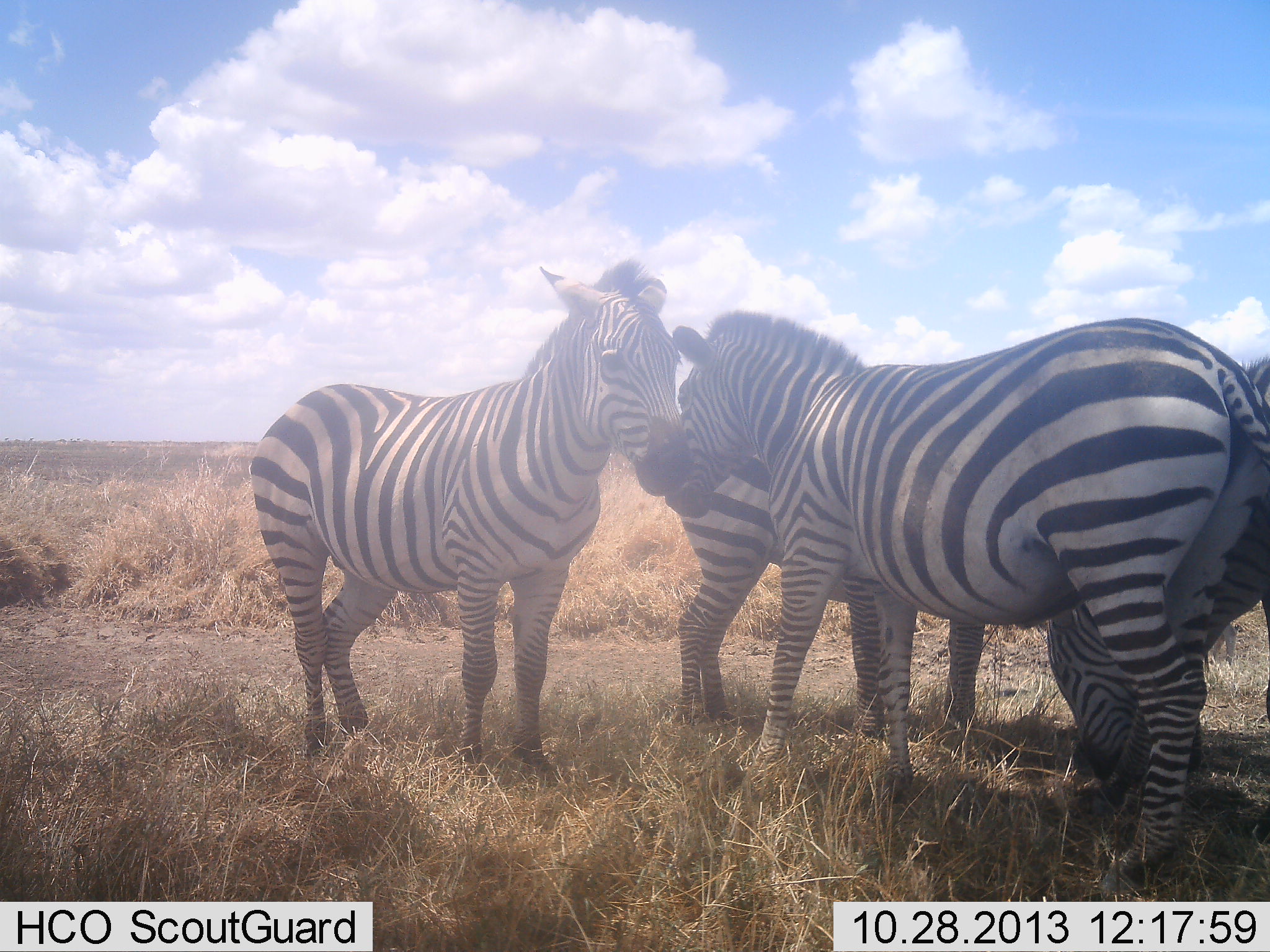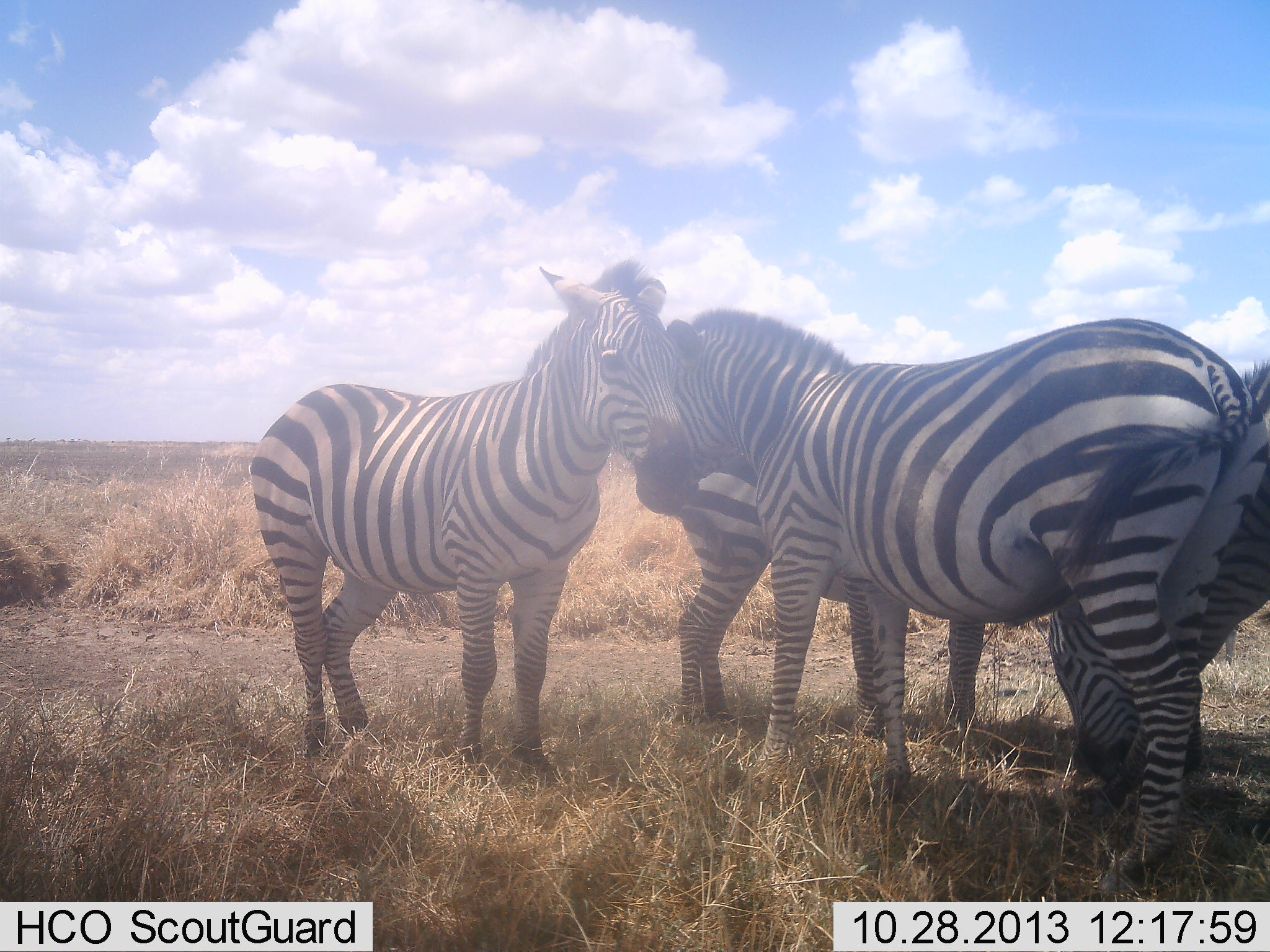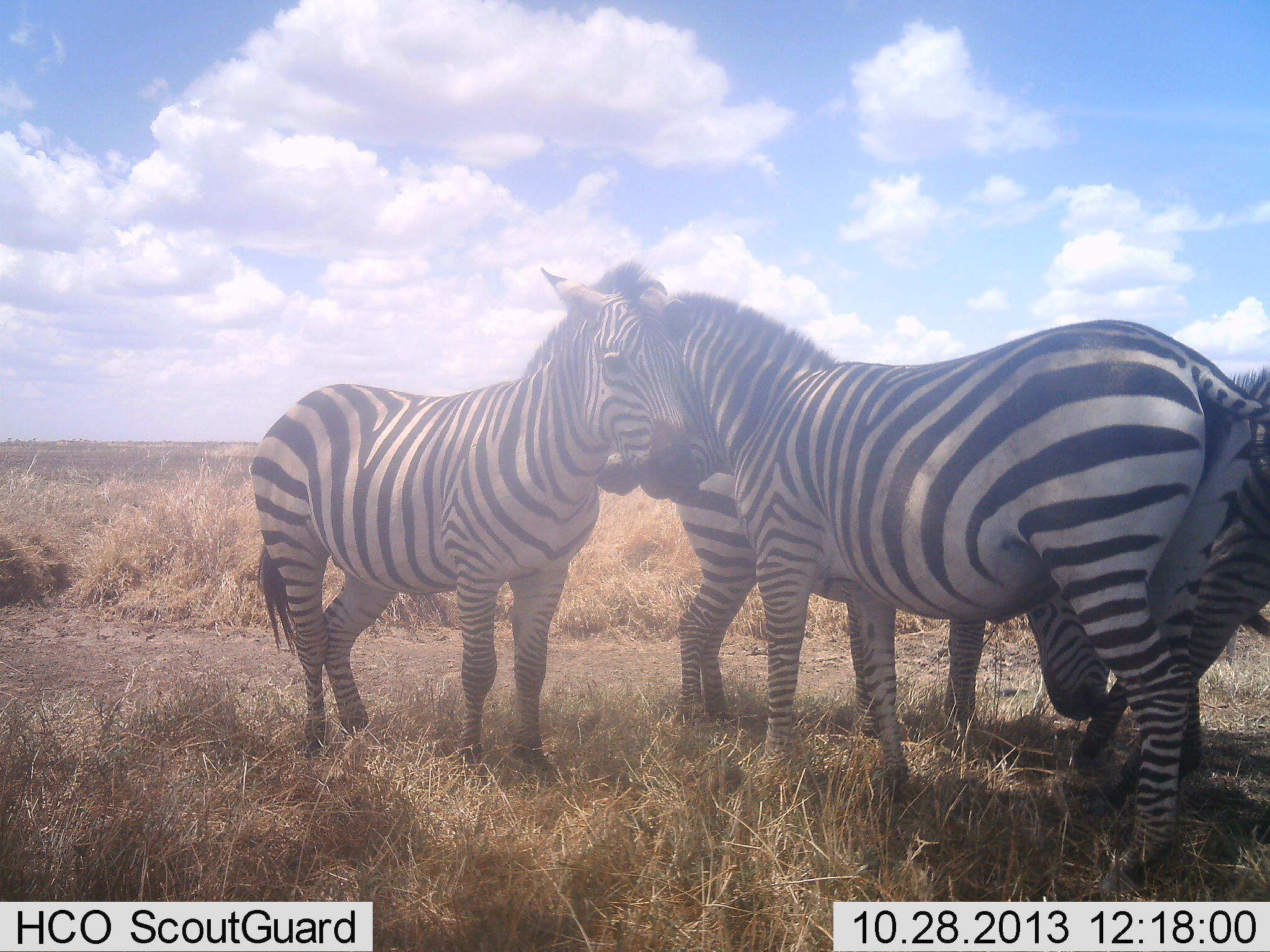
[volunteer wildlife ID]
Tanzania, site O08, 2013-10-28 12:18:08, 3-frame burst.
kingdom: Animalia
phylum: Chordata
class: Mammalia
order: Perissodactyla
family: Equidae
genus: Equus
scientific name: Equus quagga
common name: plains zebra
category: zebra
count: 4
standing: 86%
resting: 17%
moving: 6%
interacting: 47%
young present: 3%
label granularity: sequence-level